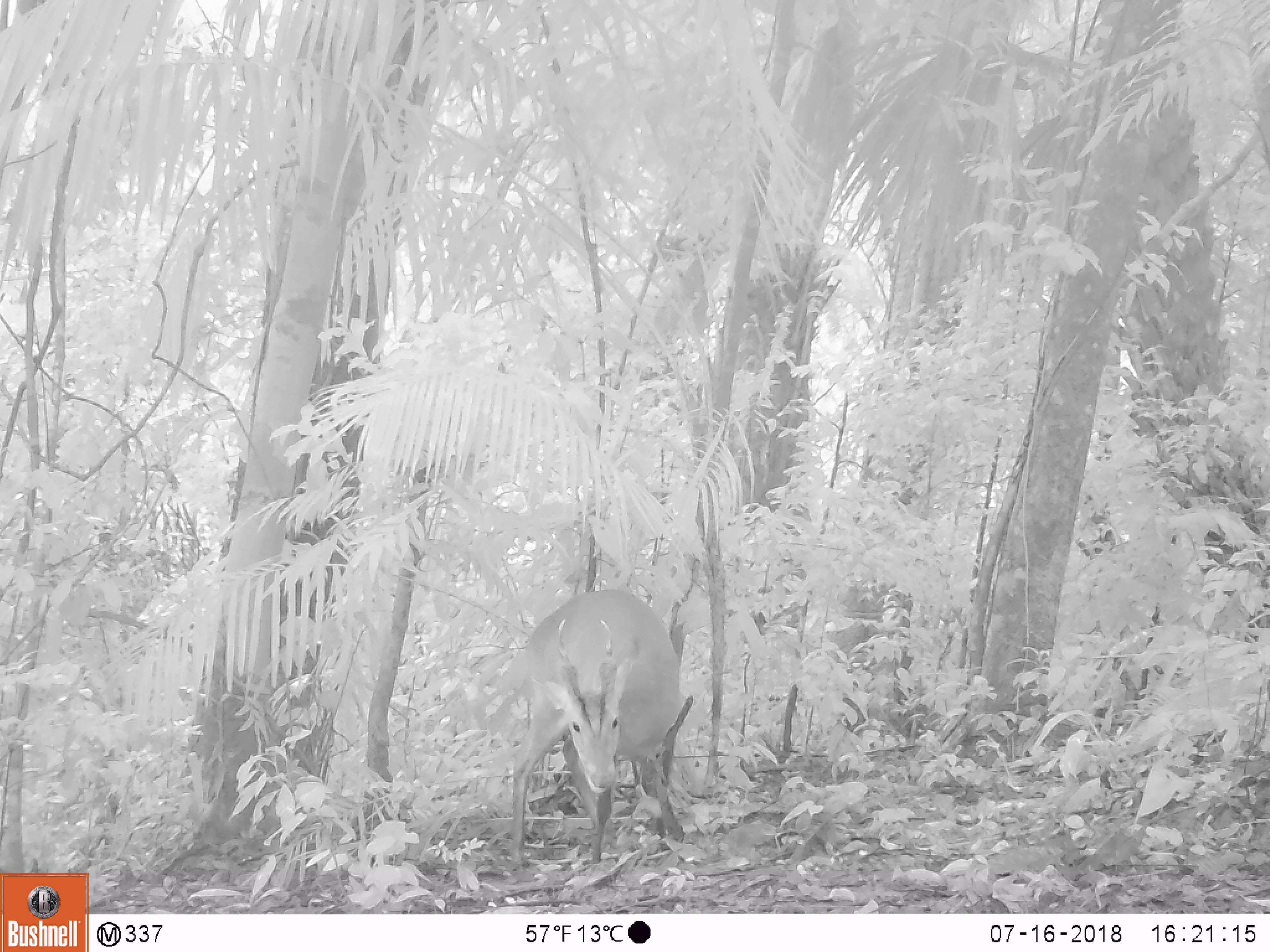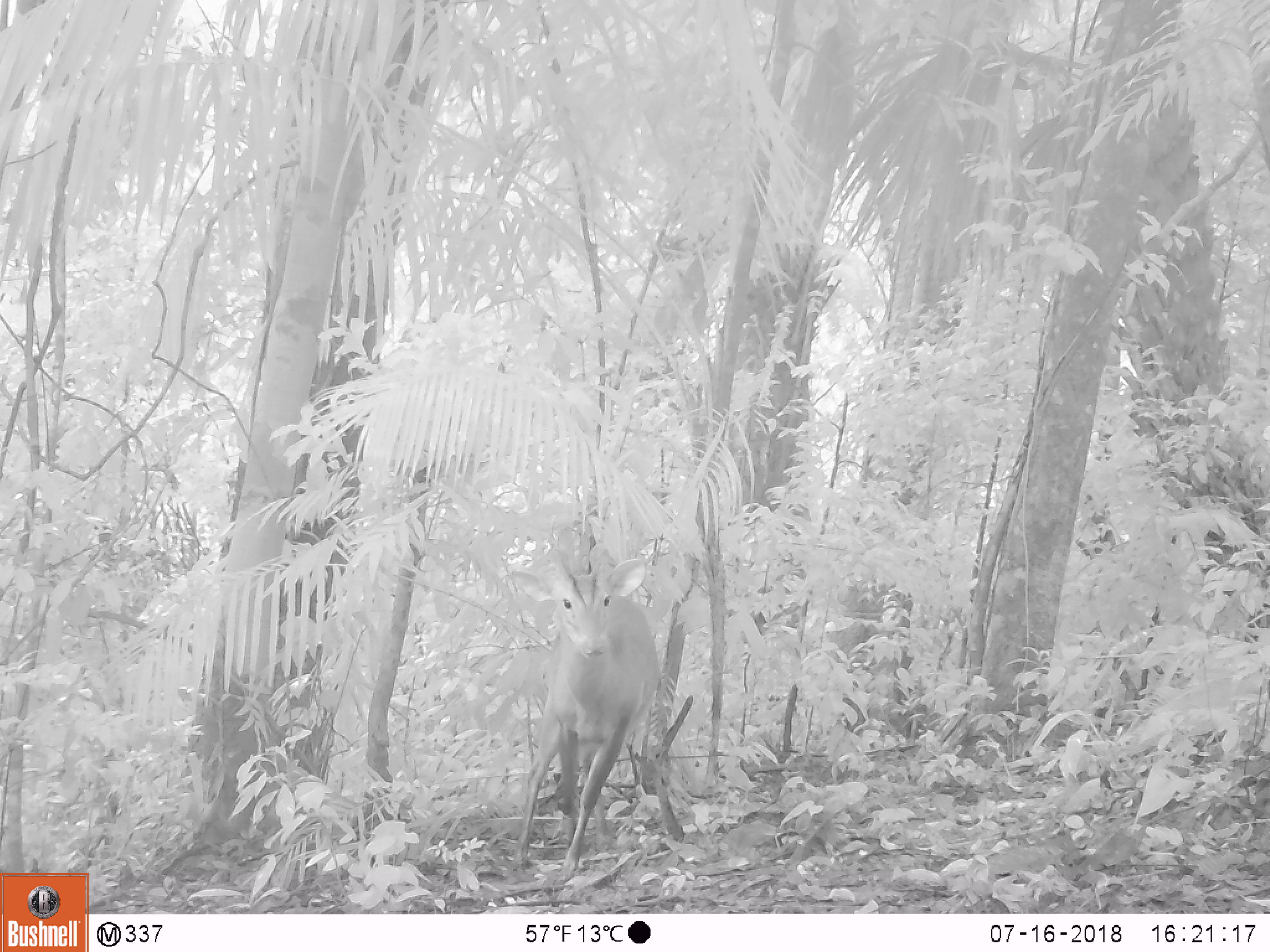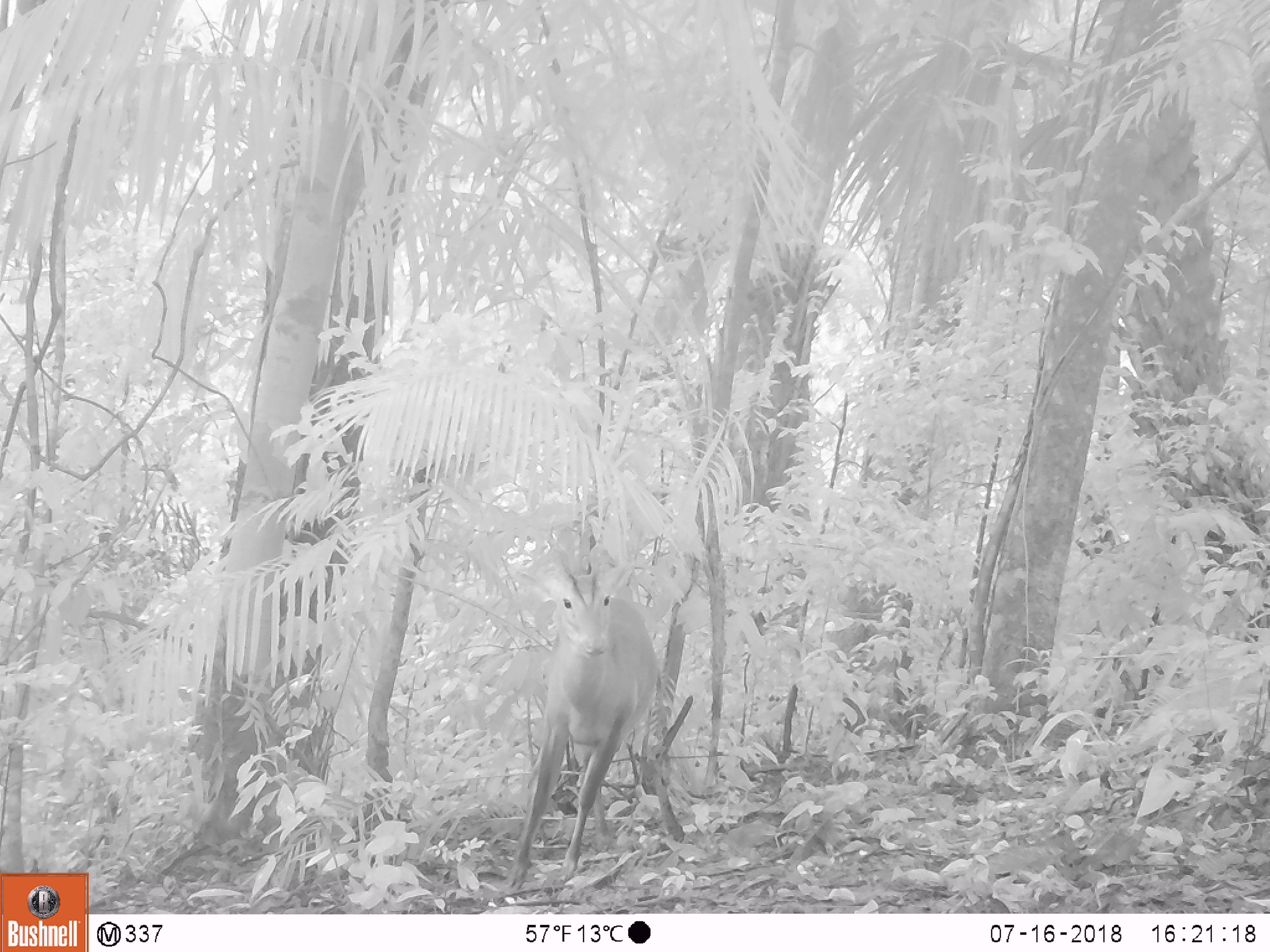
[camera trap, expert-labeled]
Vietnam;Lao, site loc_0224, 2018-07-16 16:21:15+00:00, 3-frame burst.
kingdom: Animalia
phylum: Chordata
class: Mammalia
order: Artiodactyla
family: Cervidae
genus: Muntiacus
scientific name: Muntiacus vuquangensis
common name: large-antlered muntjac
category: large antlered muntjac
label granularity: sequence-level